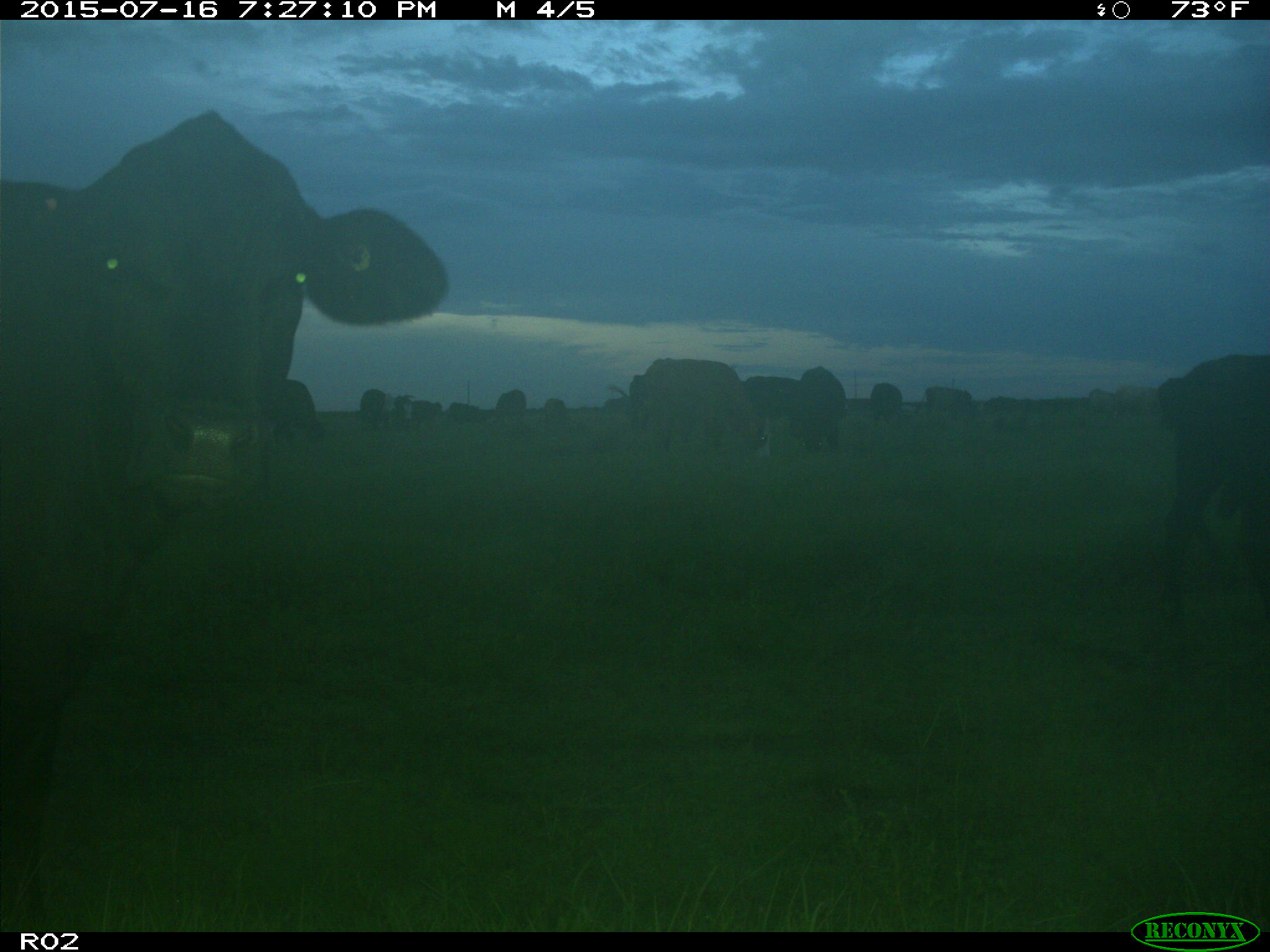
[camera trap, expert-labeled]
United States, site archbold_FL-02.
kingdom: Animalia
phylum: Chordata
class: Mammalia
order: Artiodactyla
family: Bovidae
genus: Bos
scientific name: Bos taurus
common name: domestic cow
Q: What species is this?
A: Bos taurus (domestic cow).